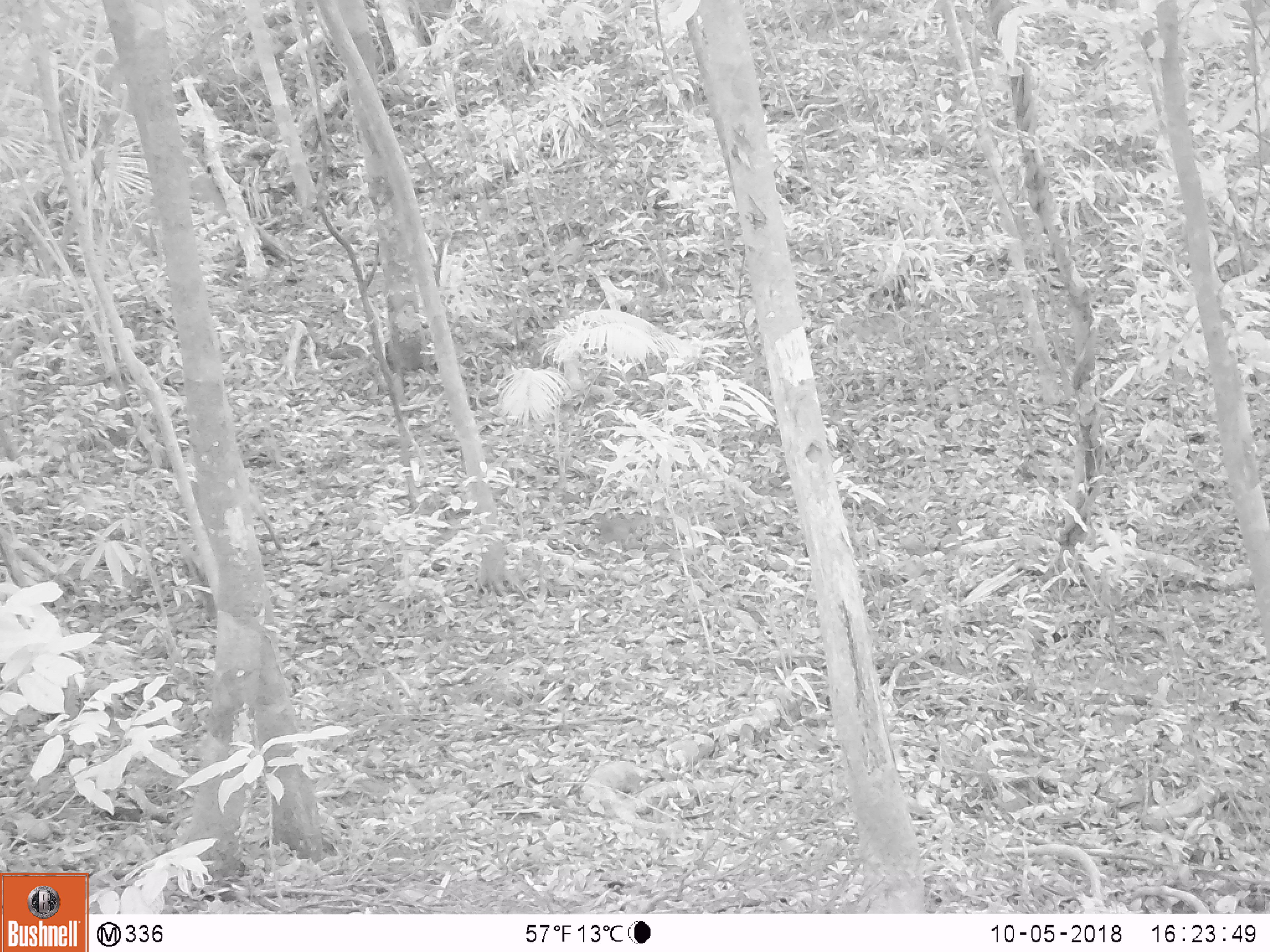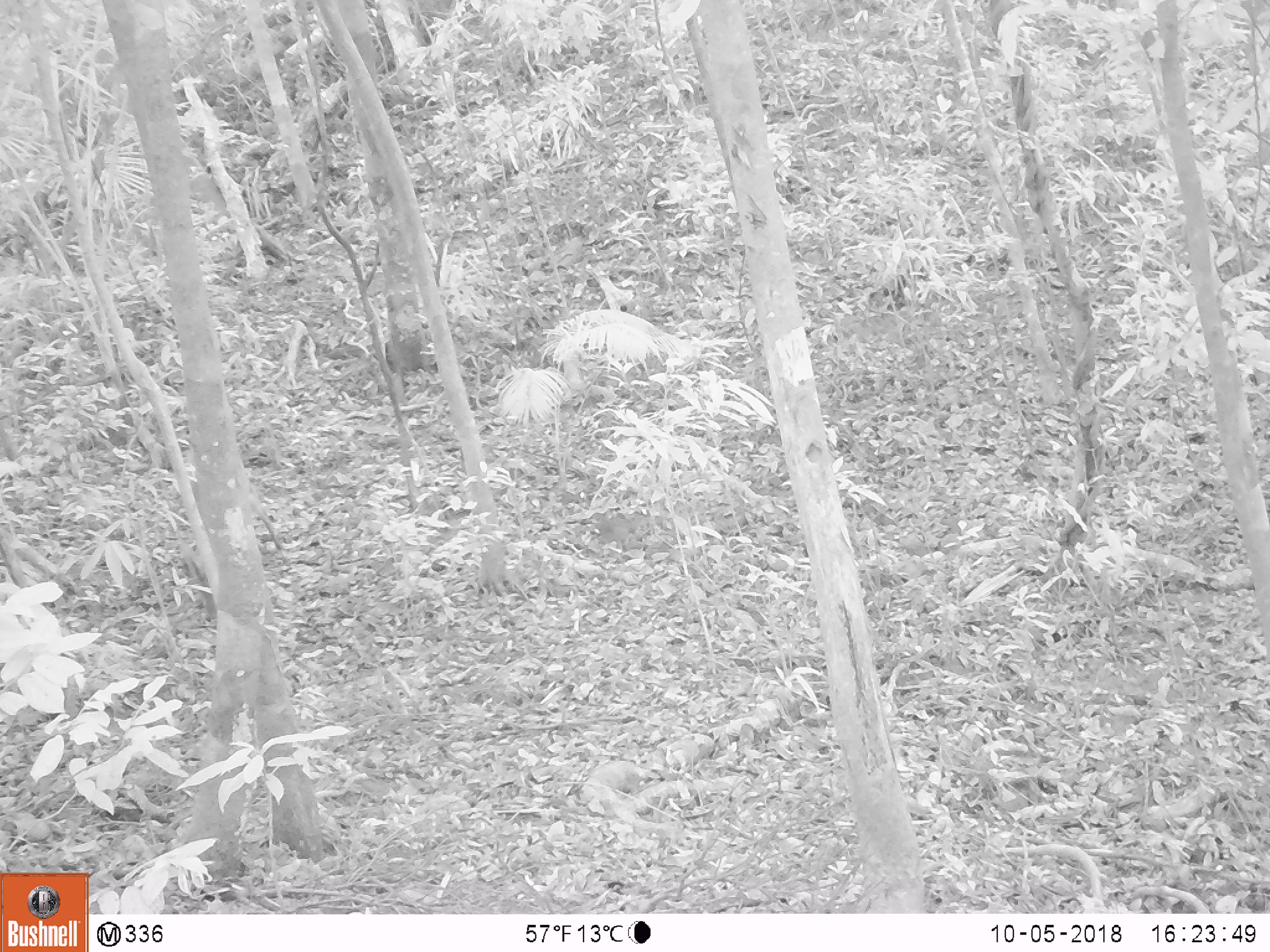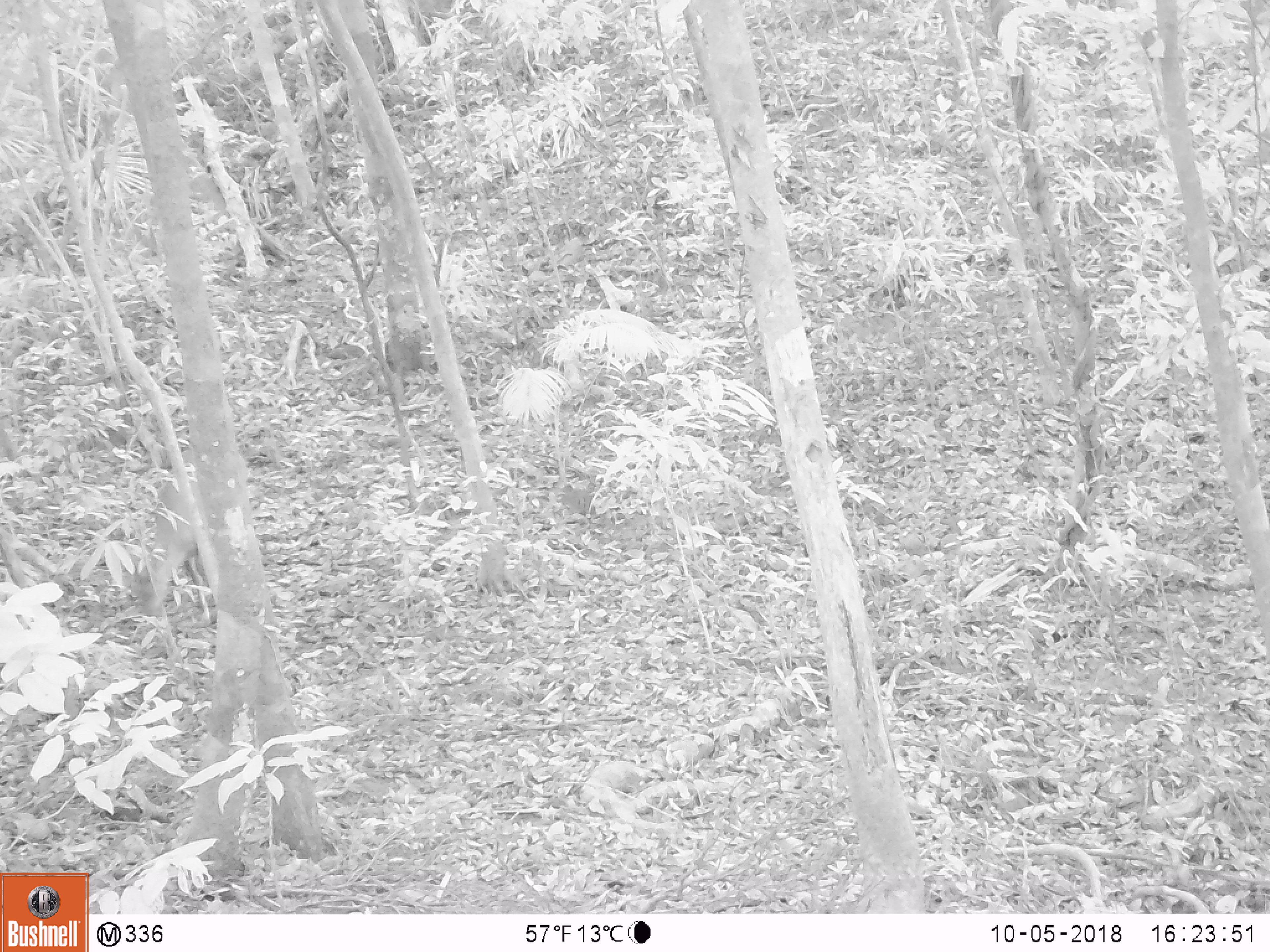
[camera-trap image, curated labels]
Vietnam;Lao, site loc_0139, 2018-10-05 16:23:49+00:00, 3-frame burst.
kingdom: Animalia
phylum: Chordata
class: Mammalia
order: Artiodactyla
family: Cervidae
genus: Muntiacus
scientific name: Muntiacus vuquangensis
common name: large-antlered muntjac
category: large antlered muntjac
Large antlered muntjac (large-antlered muntjac) (Muntiacus vuquangensis). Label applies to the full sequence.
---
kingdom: Animalia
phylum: Chordata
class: Aves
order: Galliformes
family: Phasianidae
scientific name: Phasianidae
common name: partridge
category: unidentified partridge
Unidentified partridge (partridge) (Phasianidae). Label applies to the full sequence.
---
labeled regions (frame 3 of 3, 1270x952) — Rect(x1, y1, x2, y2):
large antlered muntjac: Rect(129, 449, 249, 621)